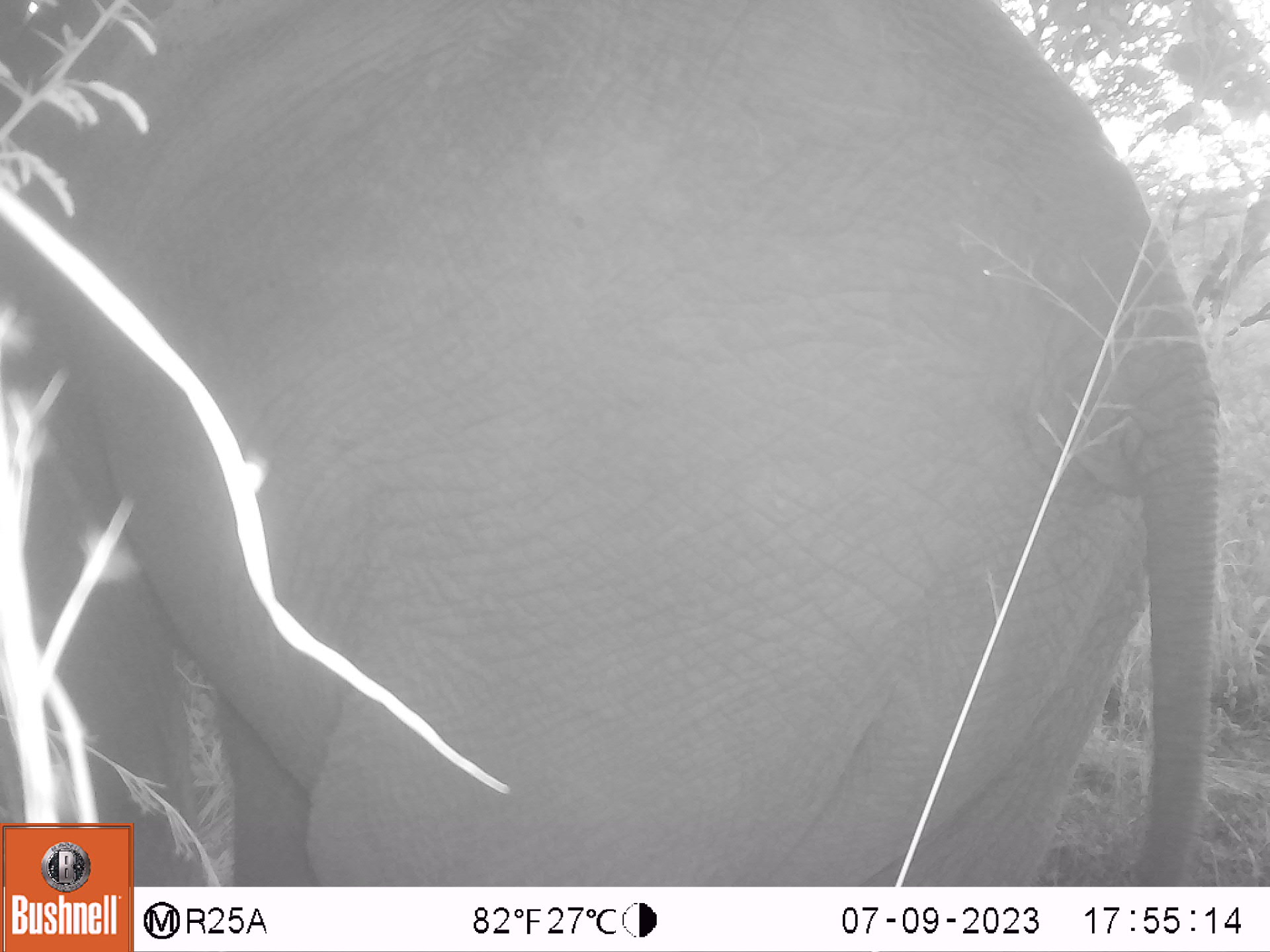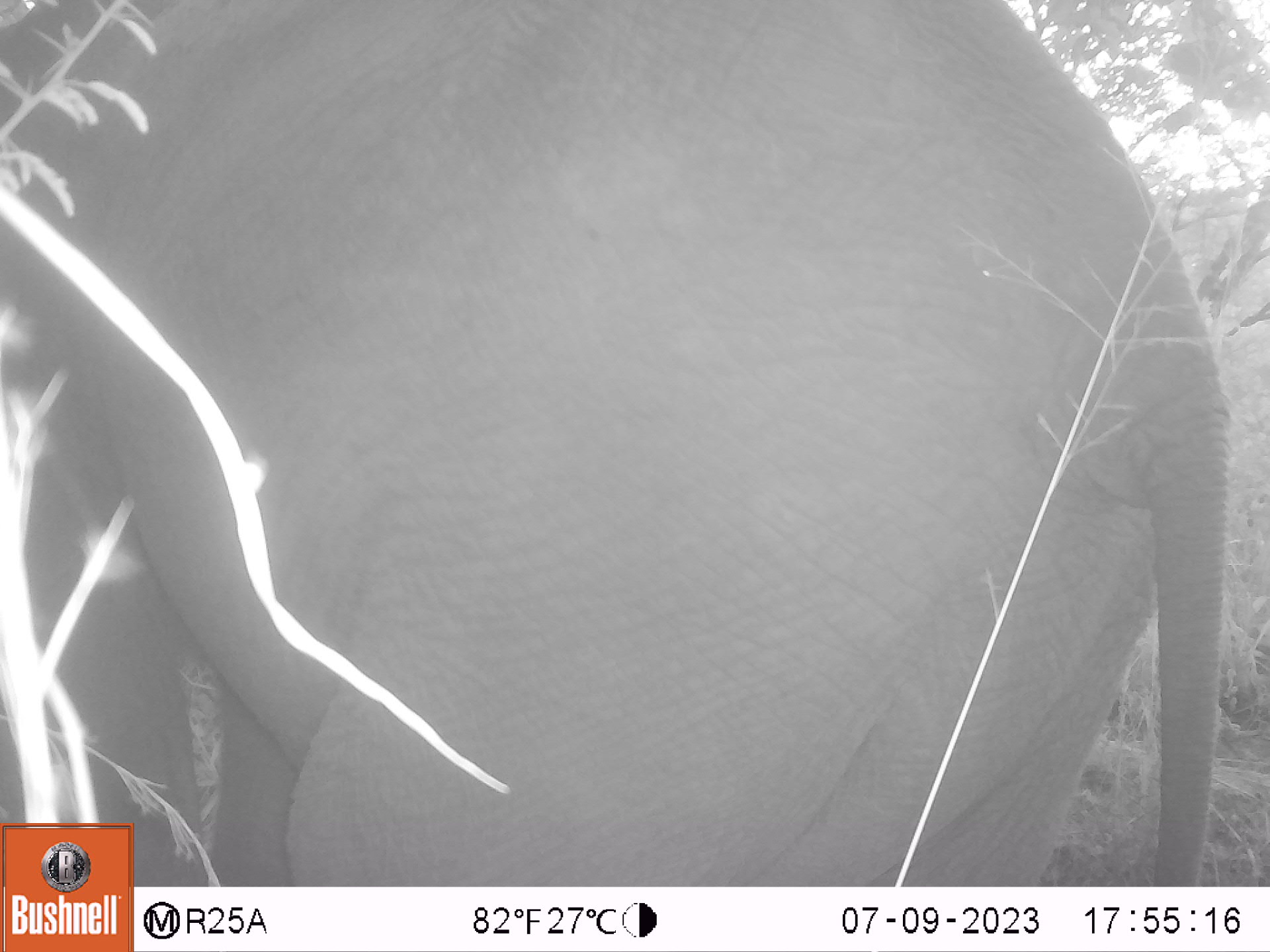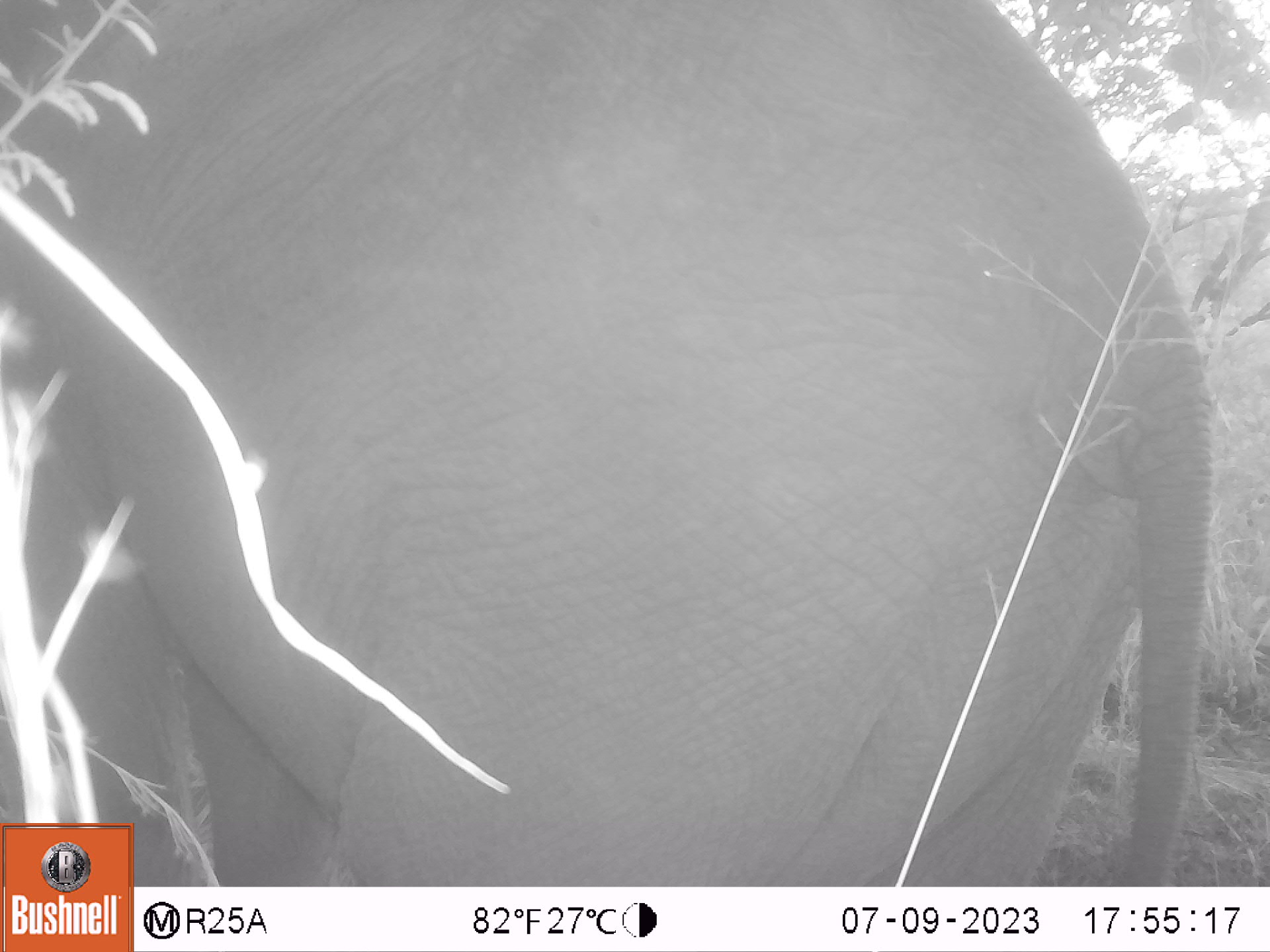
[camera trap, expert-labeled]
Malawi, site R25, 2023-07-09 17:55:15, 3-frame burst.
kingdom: Animalia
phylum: Chordata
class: Mammalia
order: Proboscidea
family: Elephantidae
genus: Loxodonta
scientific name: Loxodonta africana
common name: african savanna elephant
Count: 1.